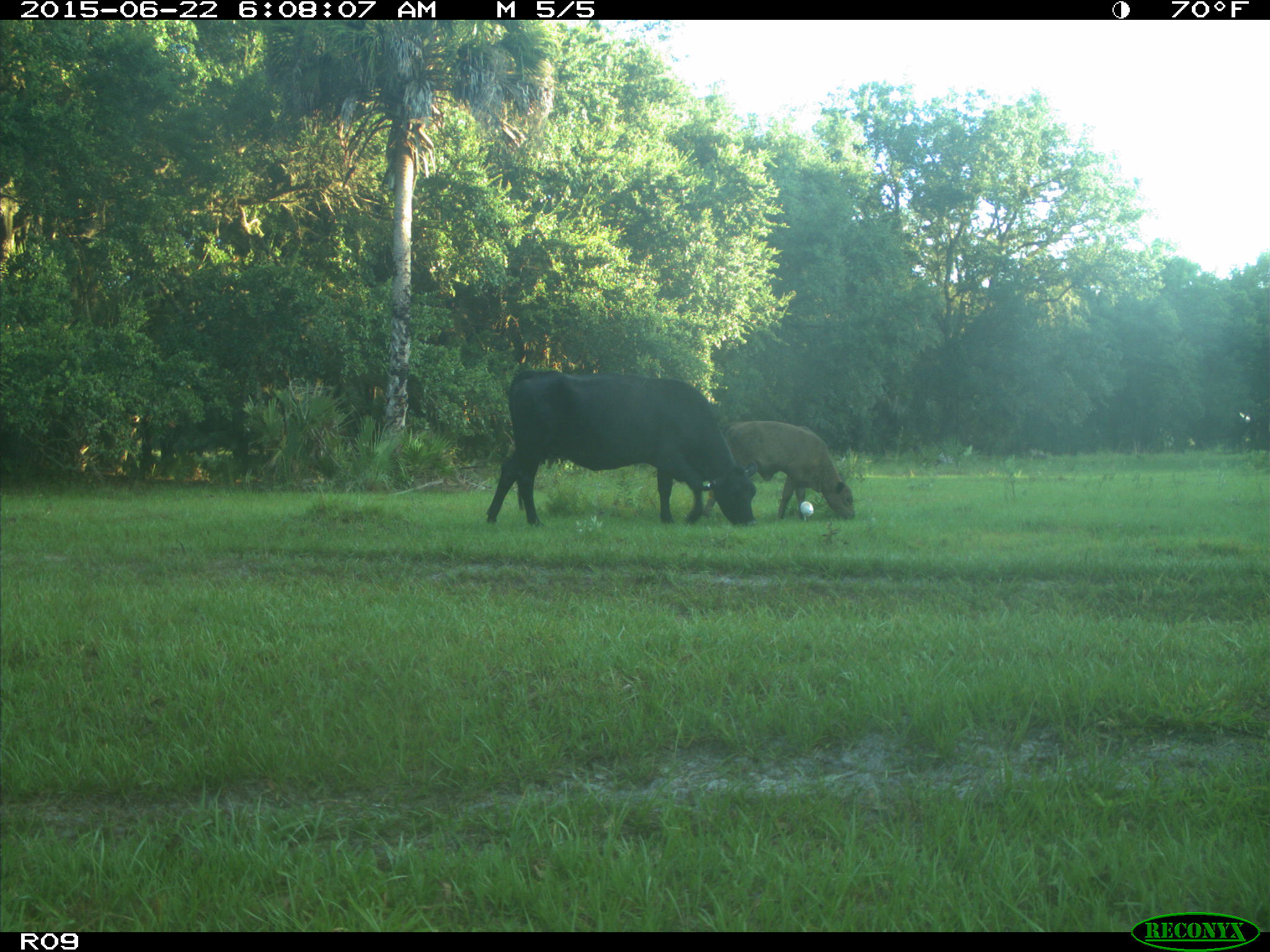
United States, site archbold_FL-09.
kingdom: Animalia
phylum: Chordata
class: Mammalia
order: Artiodactyla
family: Bovidae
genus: Bos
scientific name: Bos taurus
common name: domestic cow